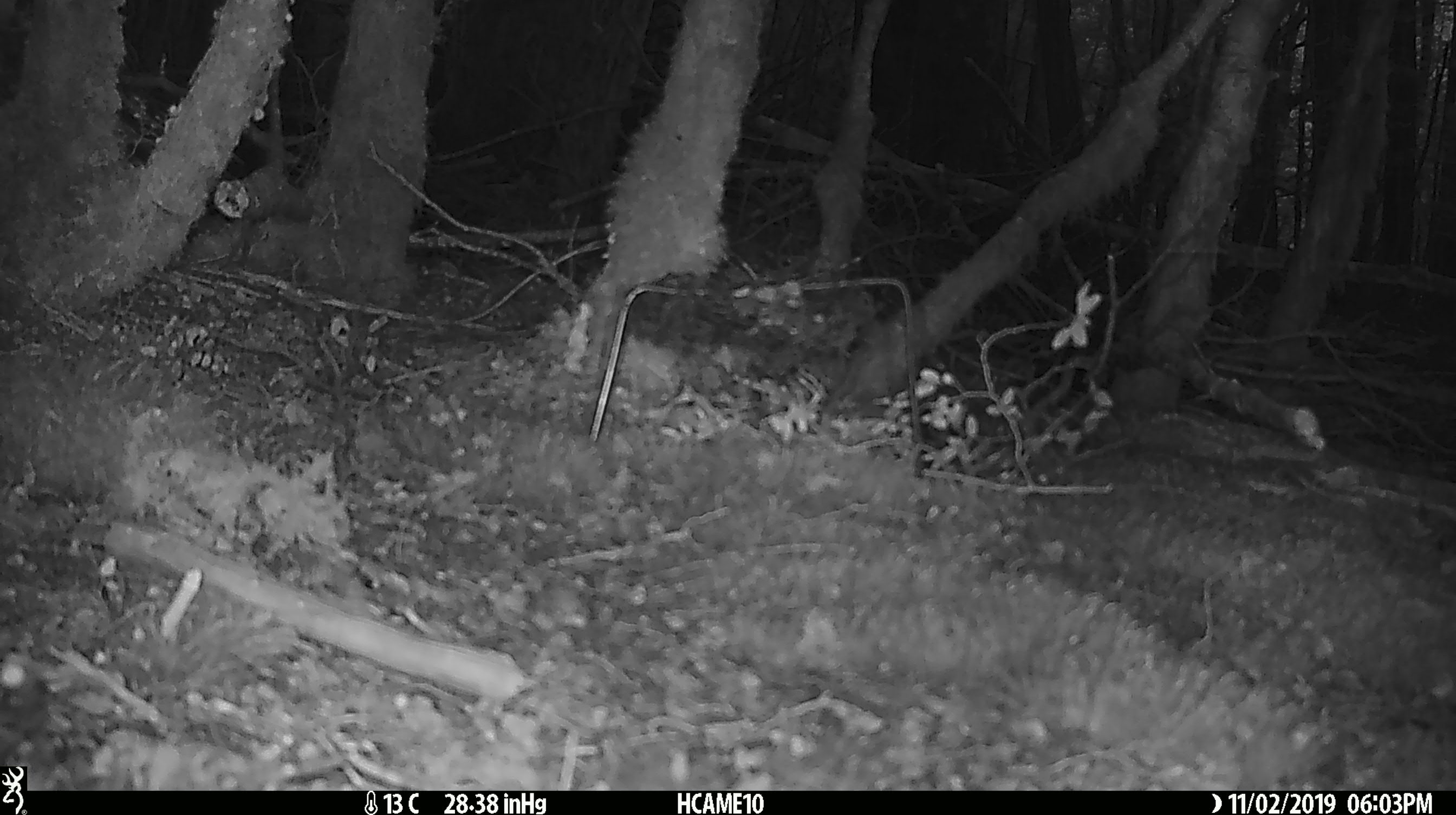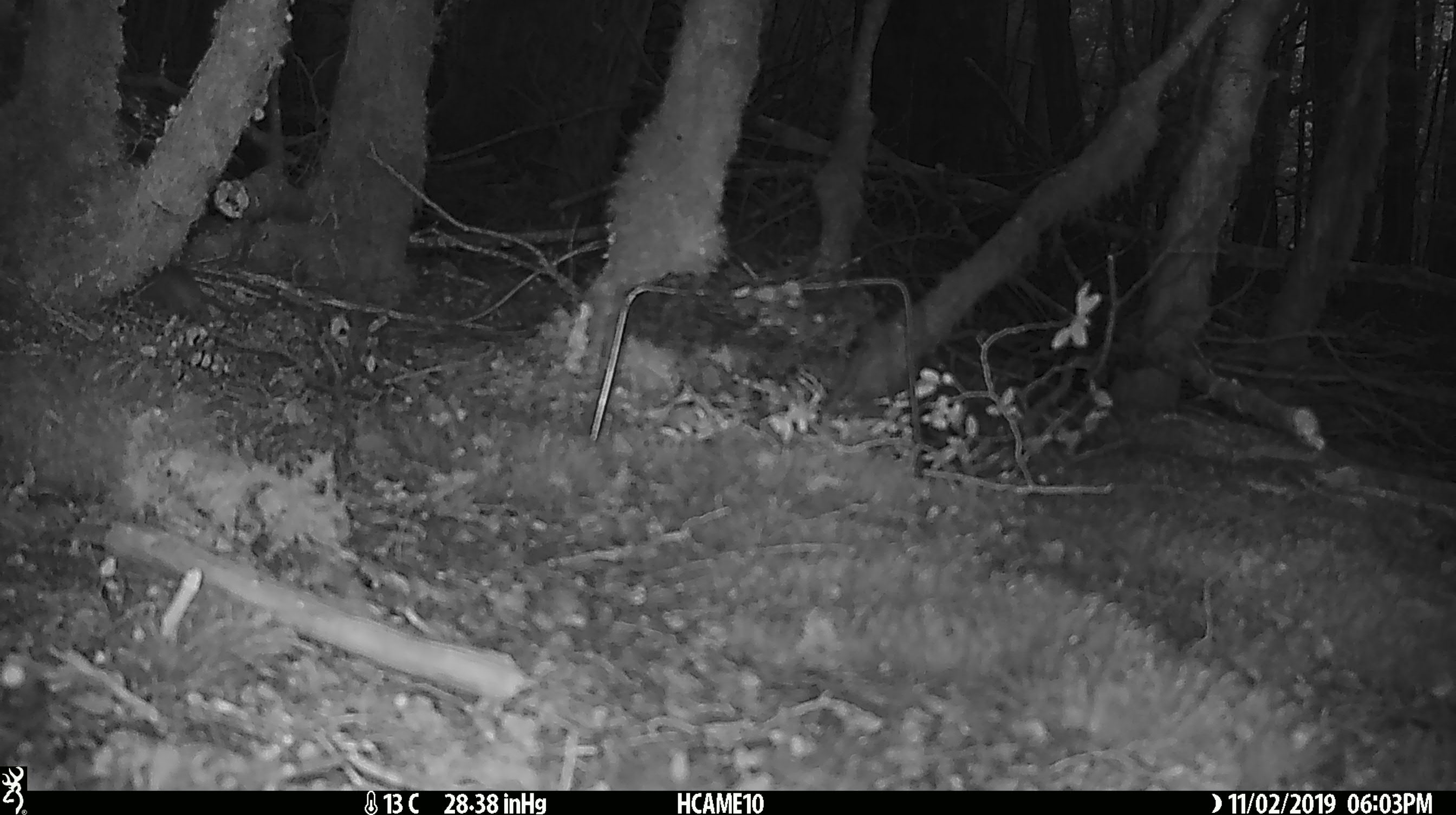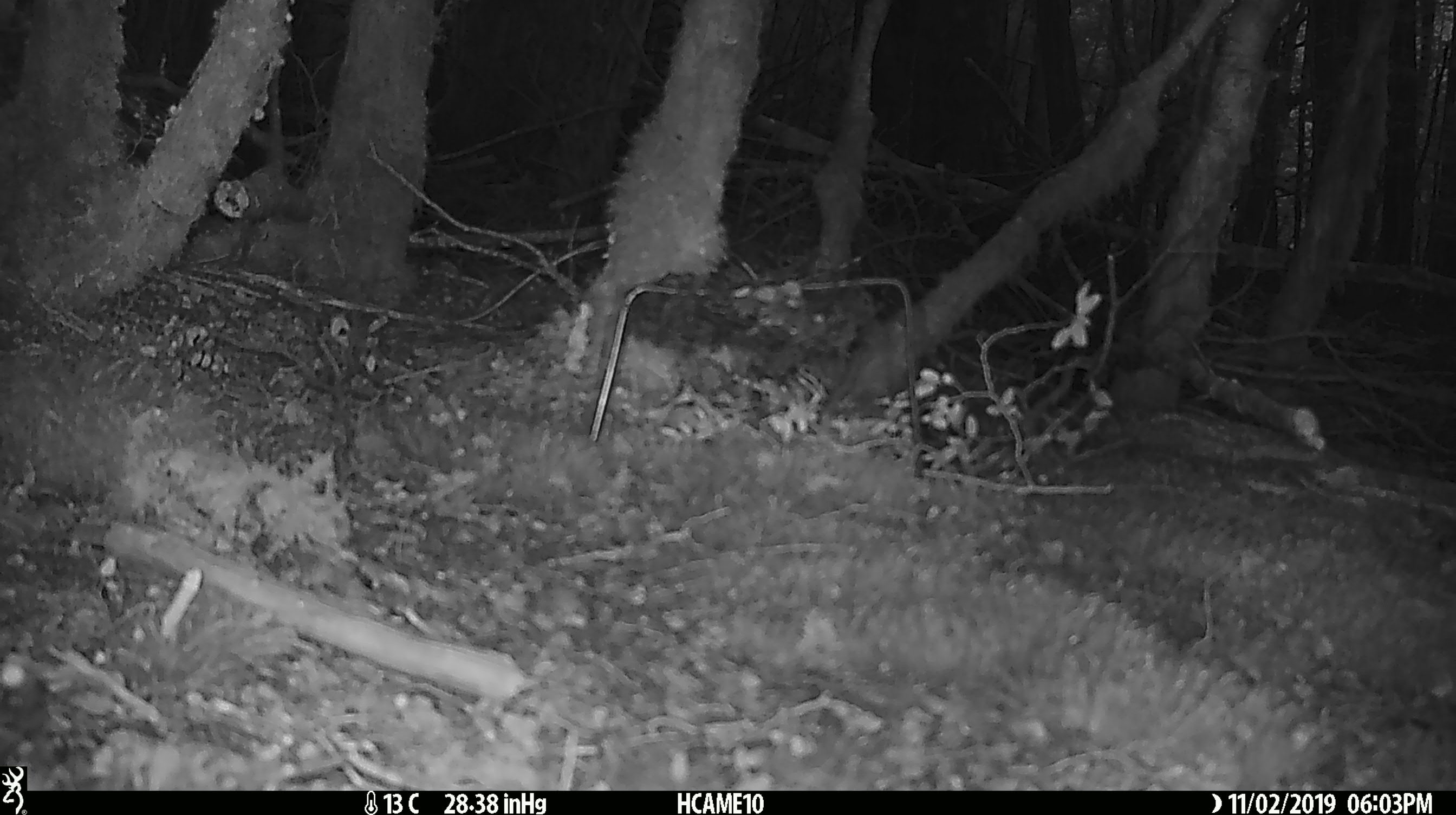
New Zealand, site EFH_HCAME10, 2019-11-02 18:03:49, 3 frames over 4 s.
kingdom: Animalia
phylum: Chordata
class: Mammalia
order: Rodentia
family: Muridae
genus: Mus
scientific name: Mus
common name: mouse